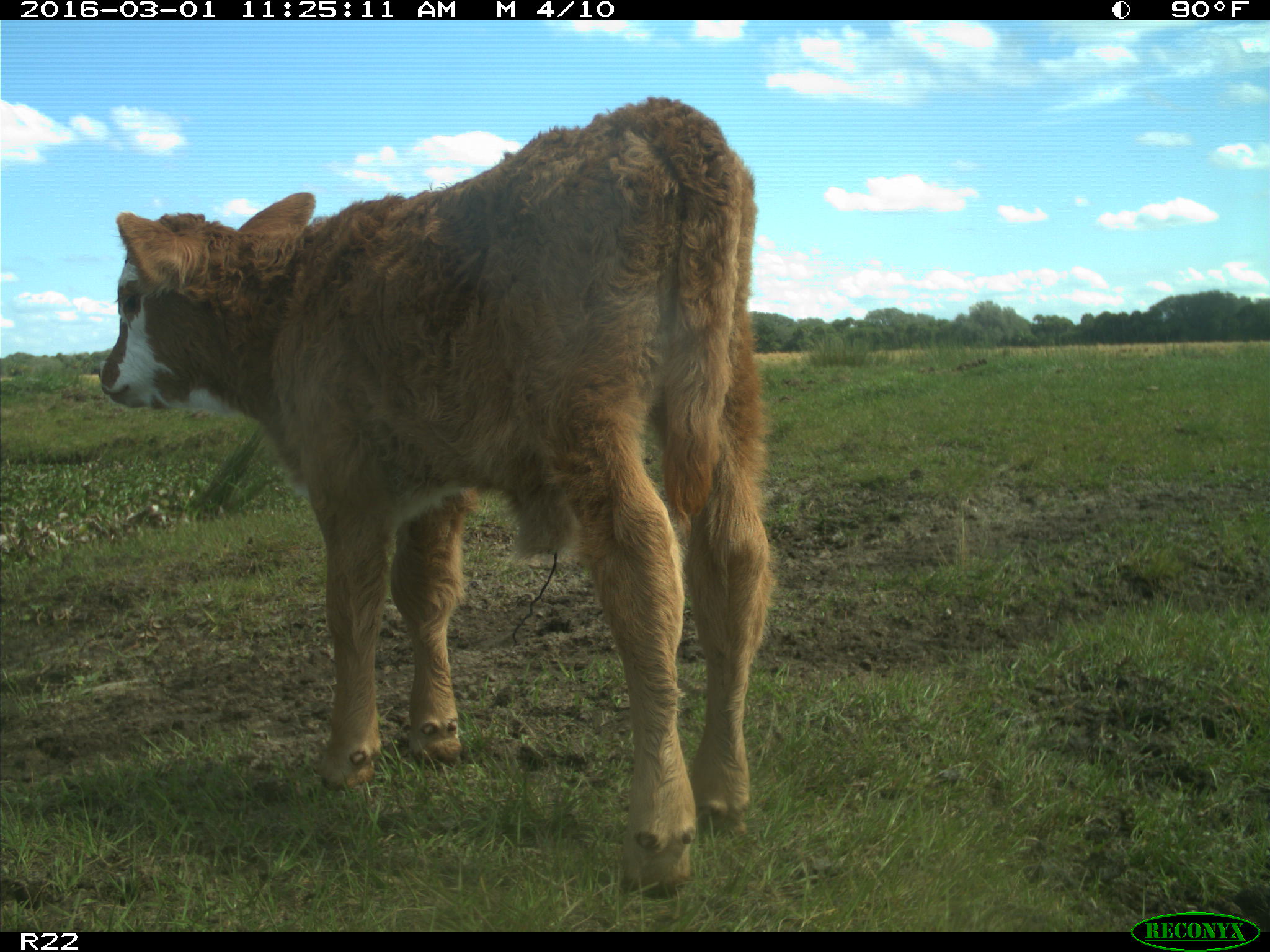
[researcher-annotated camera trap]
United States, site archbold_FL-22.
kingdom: Animalia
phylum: Chordata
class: Mammalia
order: Artiodactyla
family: Bovidae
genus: Bos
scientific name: Bos taurus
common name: domestic cow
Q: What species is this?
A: Bos taurus (domestic cow).